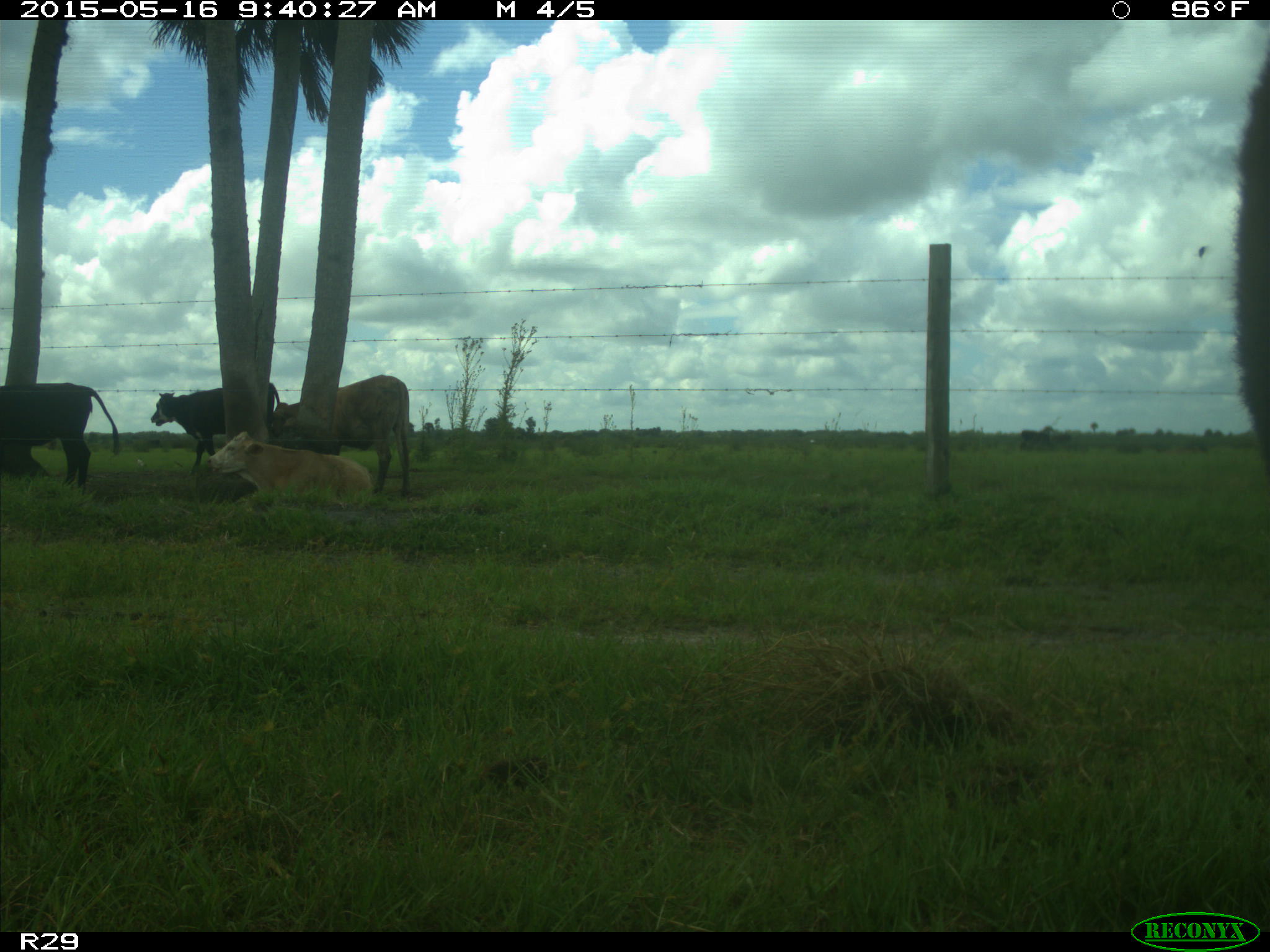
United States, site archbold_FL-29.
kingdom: Animalia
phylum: Chordata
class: Mammalia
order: Artiodactyla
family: Bovidae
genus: Bos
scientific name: Bos taurus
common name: domestic cow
Bos taurus (domestic cow).